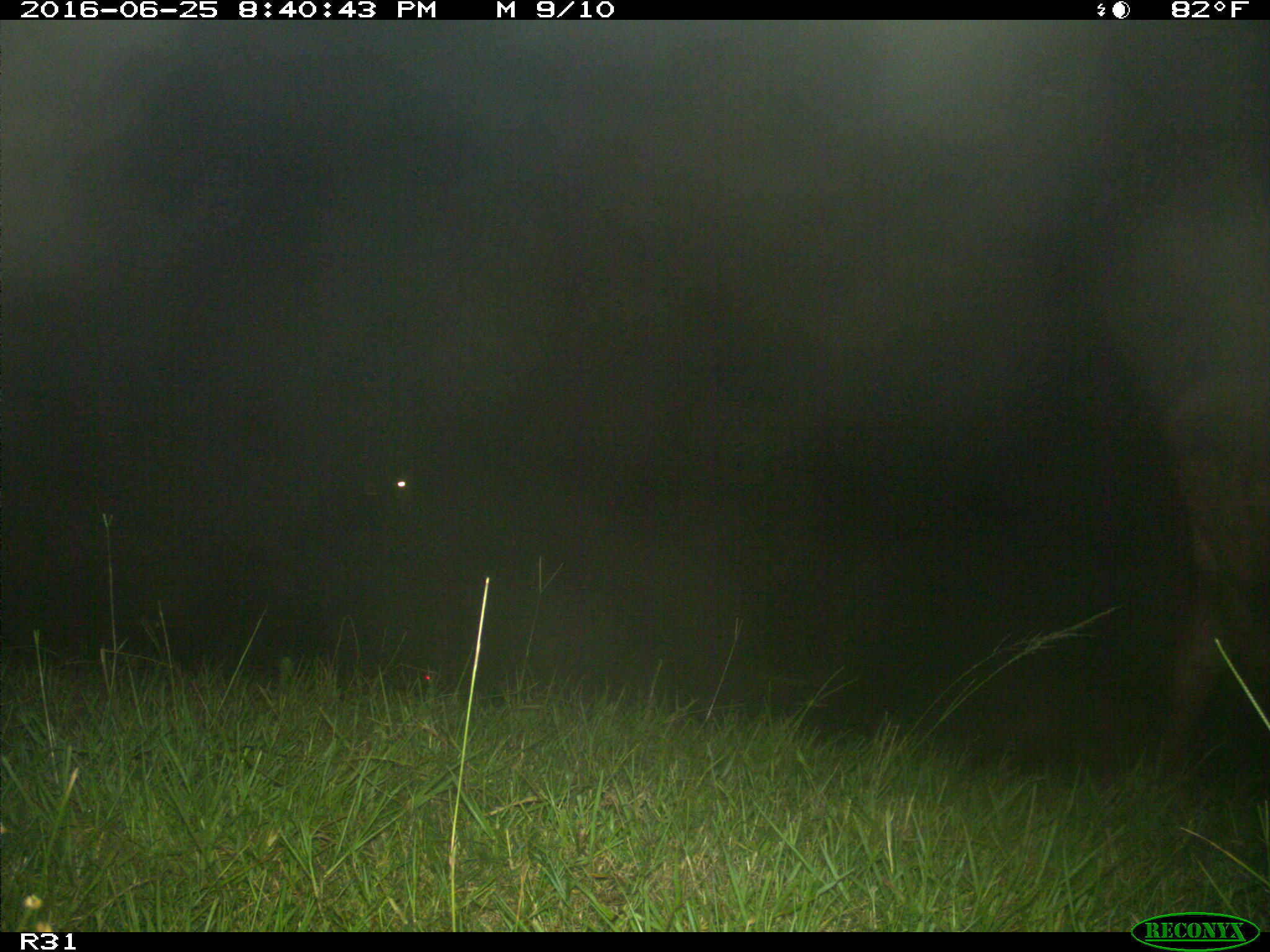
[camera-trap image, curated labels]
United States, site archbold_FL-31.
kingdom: Animalia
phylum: Chordata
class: Mammalia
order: Artiodactyla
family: Bovidae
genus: Bos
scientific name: Bos taurus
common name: domestic cow